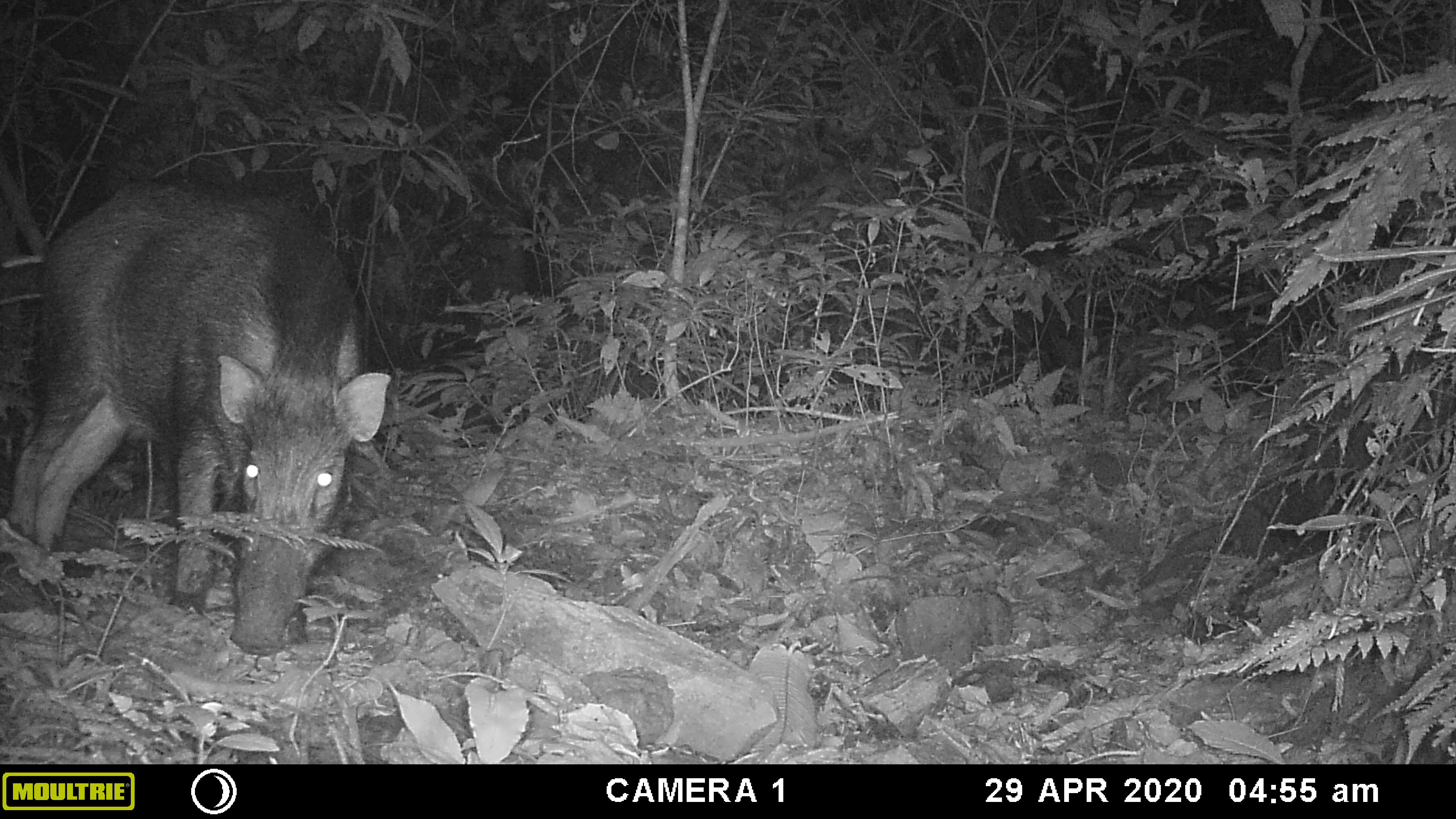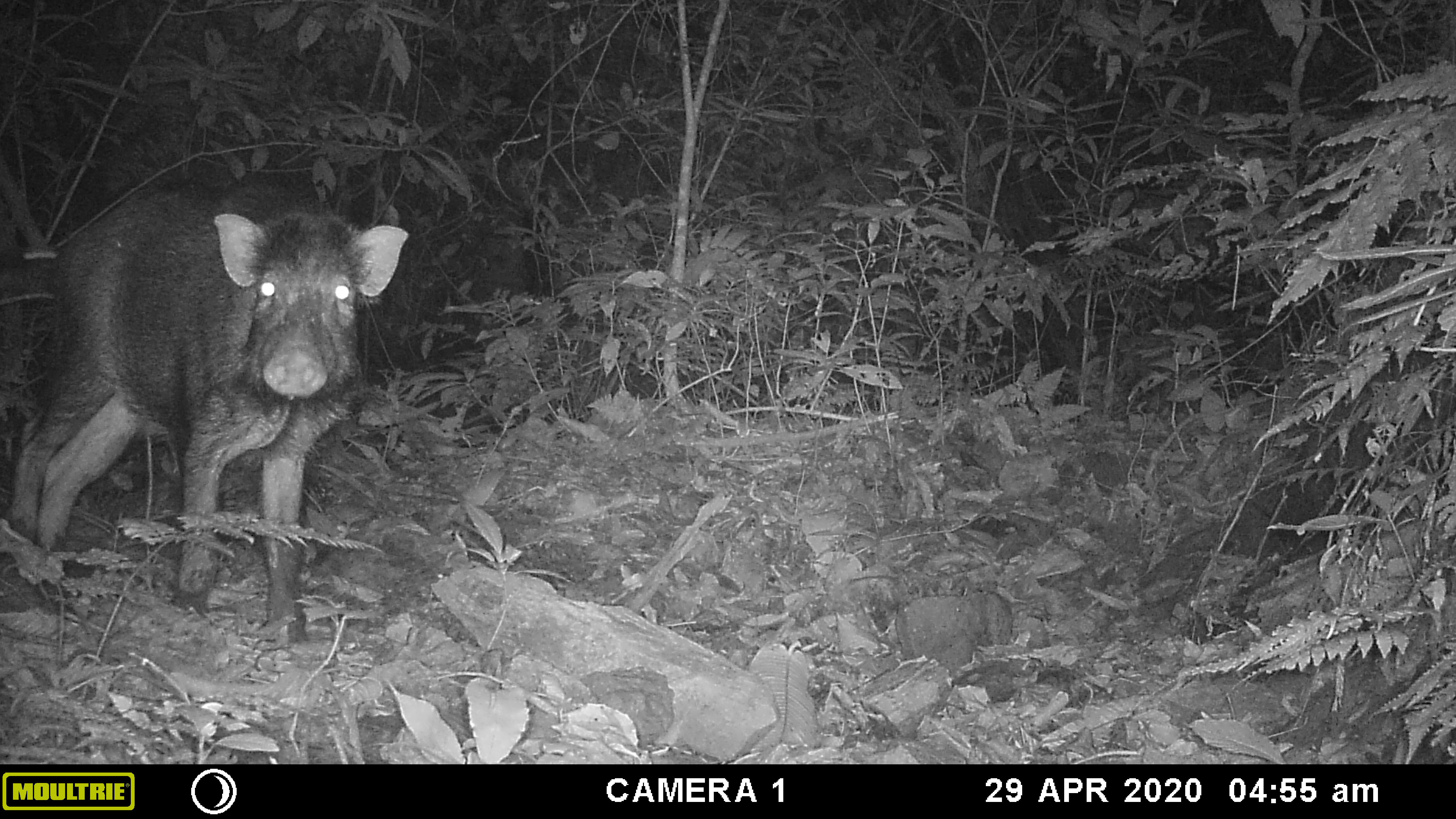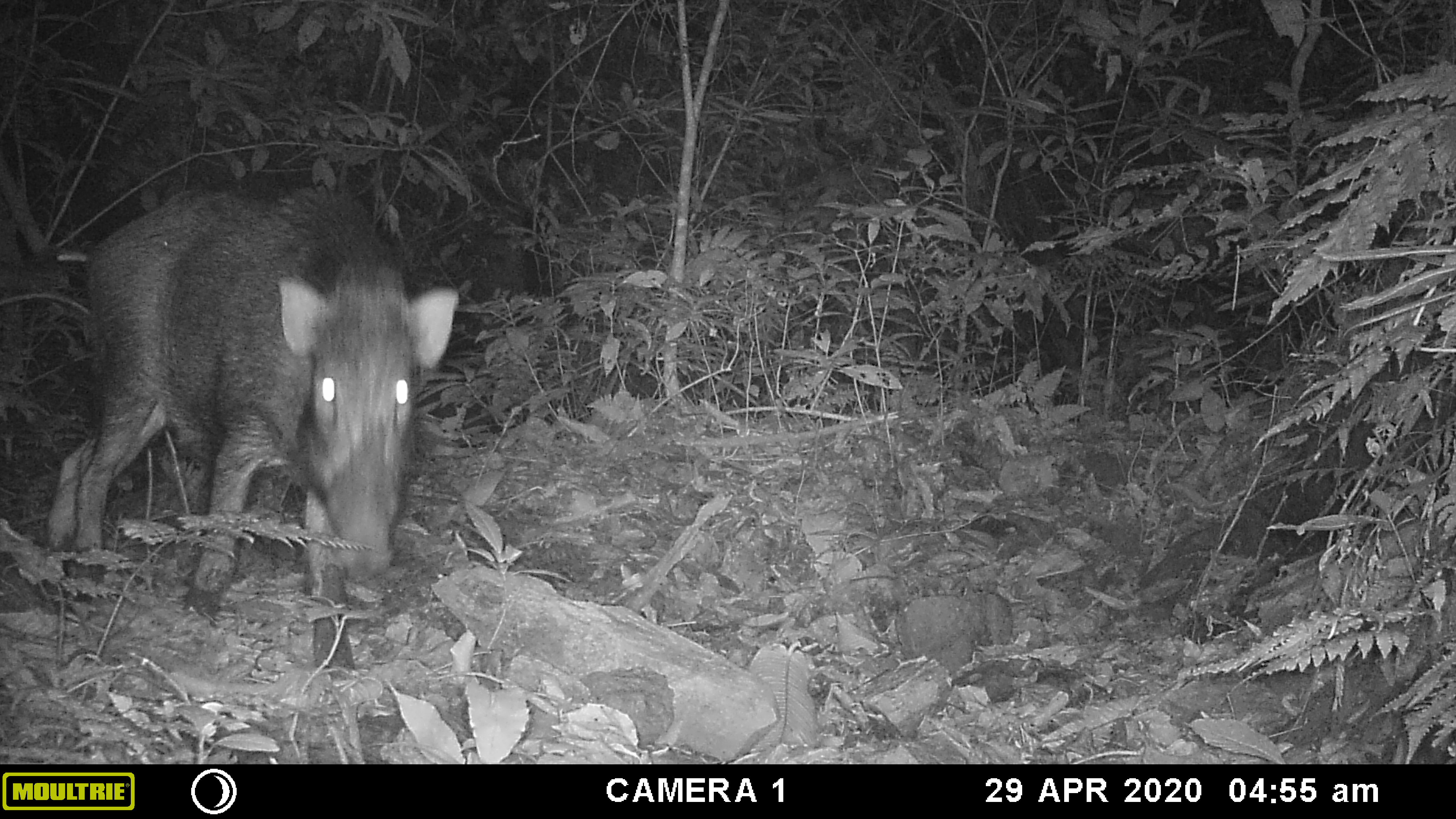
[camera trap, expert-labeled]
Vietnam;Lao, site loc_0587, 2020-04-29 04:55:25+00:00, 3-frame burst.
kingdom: Animalia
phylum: Chordata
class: Mammalia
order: Artiodactyla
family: Suidae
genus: Sus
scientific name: Sus scrofa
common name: eurasian wild pig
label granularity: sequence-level